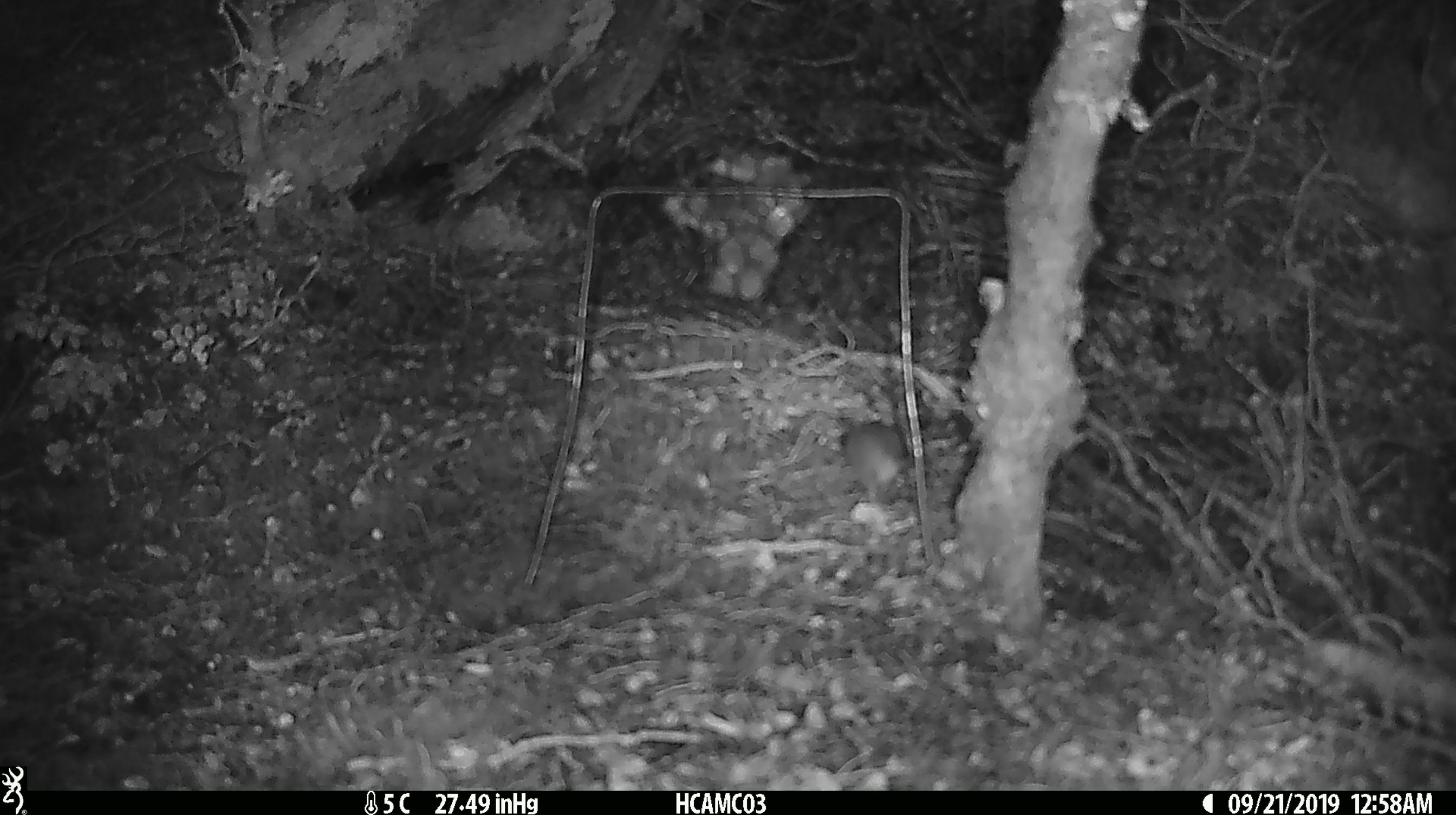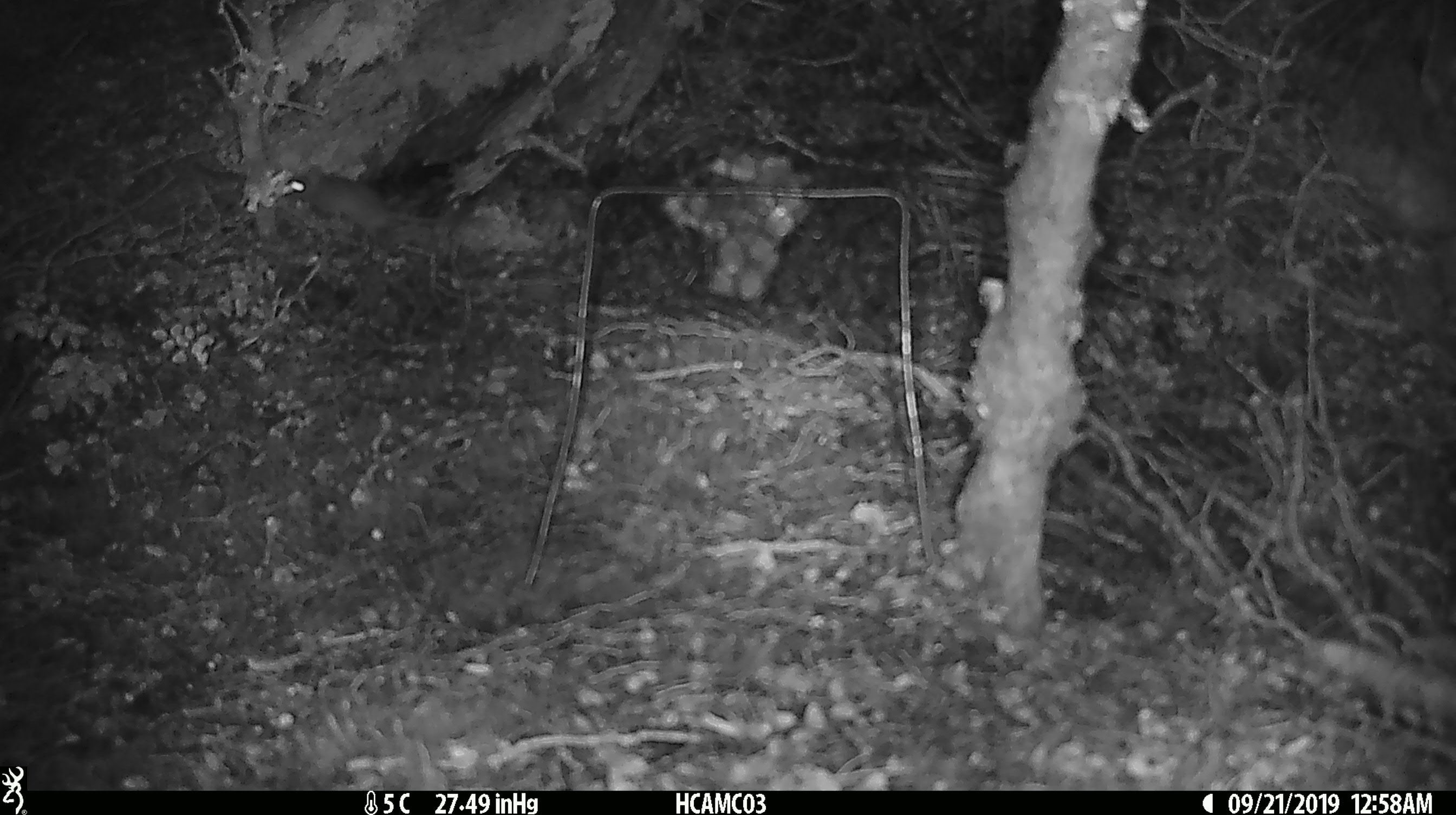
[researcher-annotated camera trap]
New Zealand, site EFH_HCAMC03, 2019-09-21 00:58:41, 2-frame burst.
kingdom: Animalia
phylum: Chordata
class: Mammalia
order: Rodentia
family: Muridae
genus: Mus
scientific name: Mus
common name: mouse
Mouse (Mus).